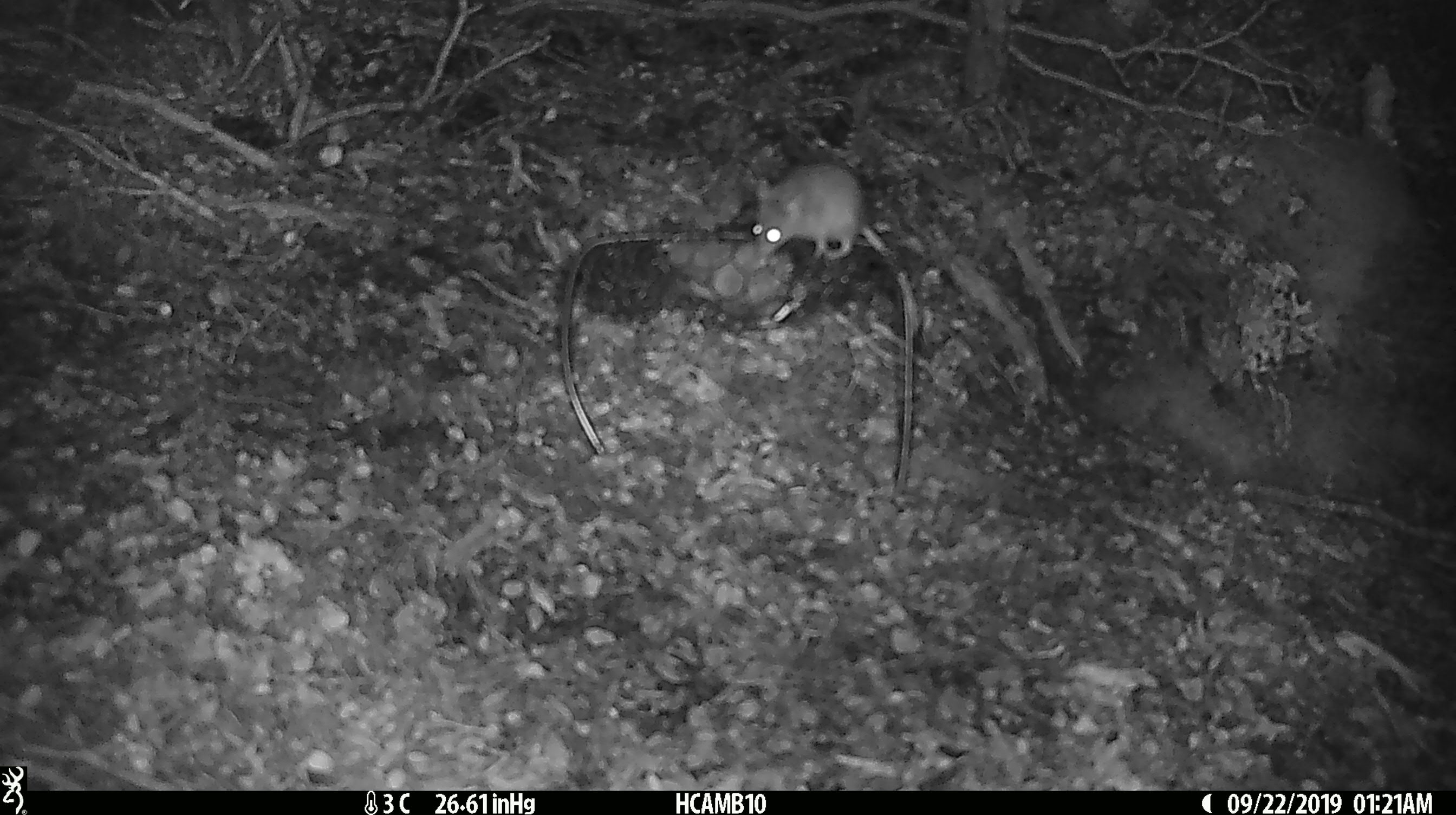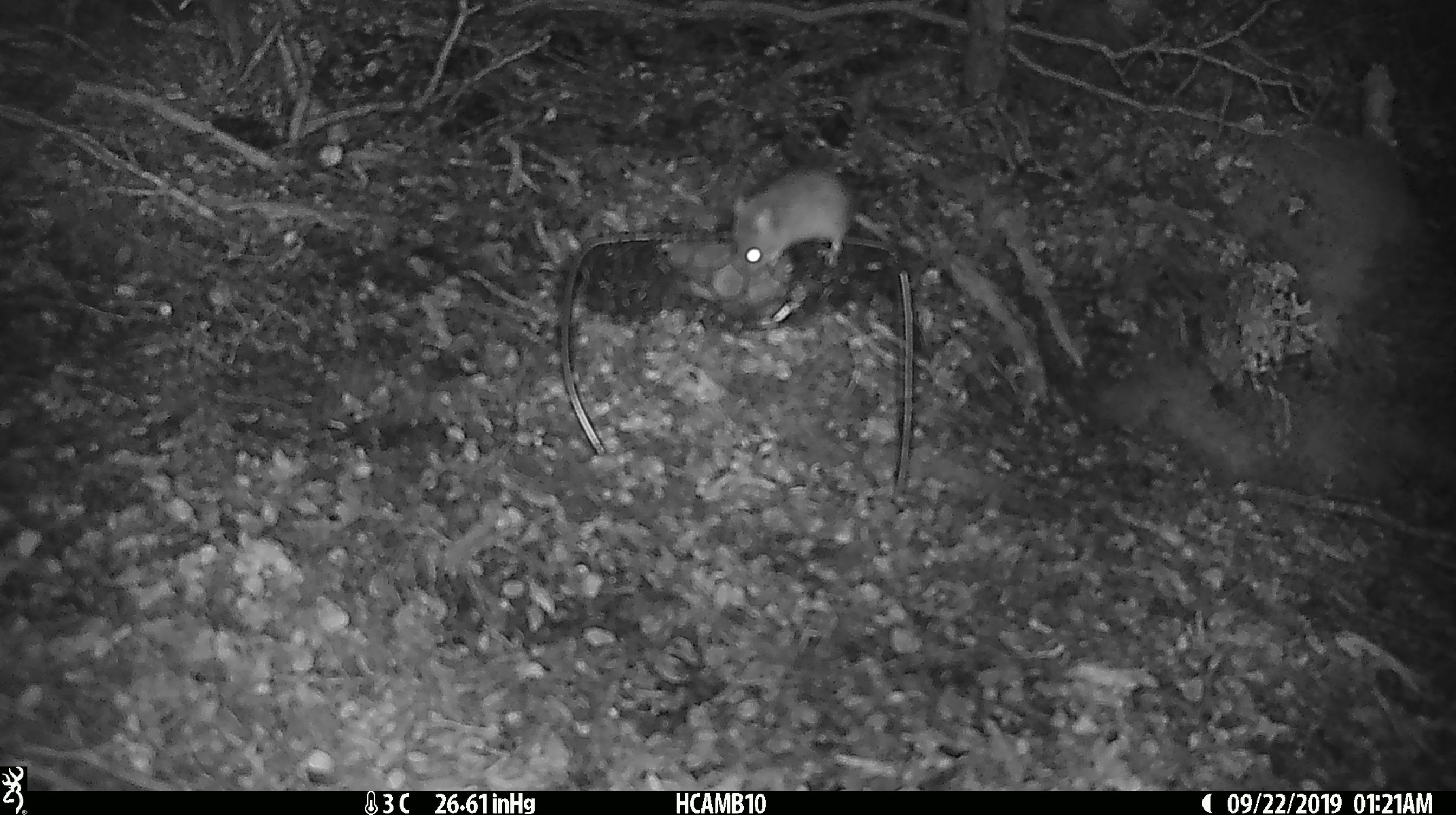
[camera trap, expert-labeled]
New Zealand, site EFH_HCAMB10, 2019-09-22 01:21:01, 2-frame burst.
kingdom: Animalia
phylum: Chordata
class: Mammalia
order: Rodentia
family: Muridae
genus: Mus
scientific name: Mus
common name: mouse